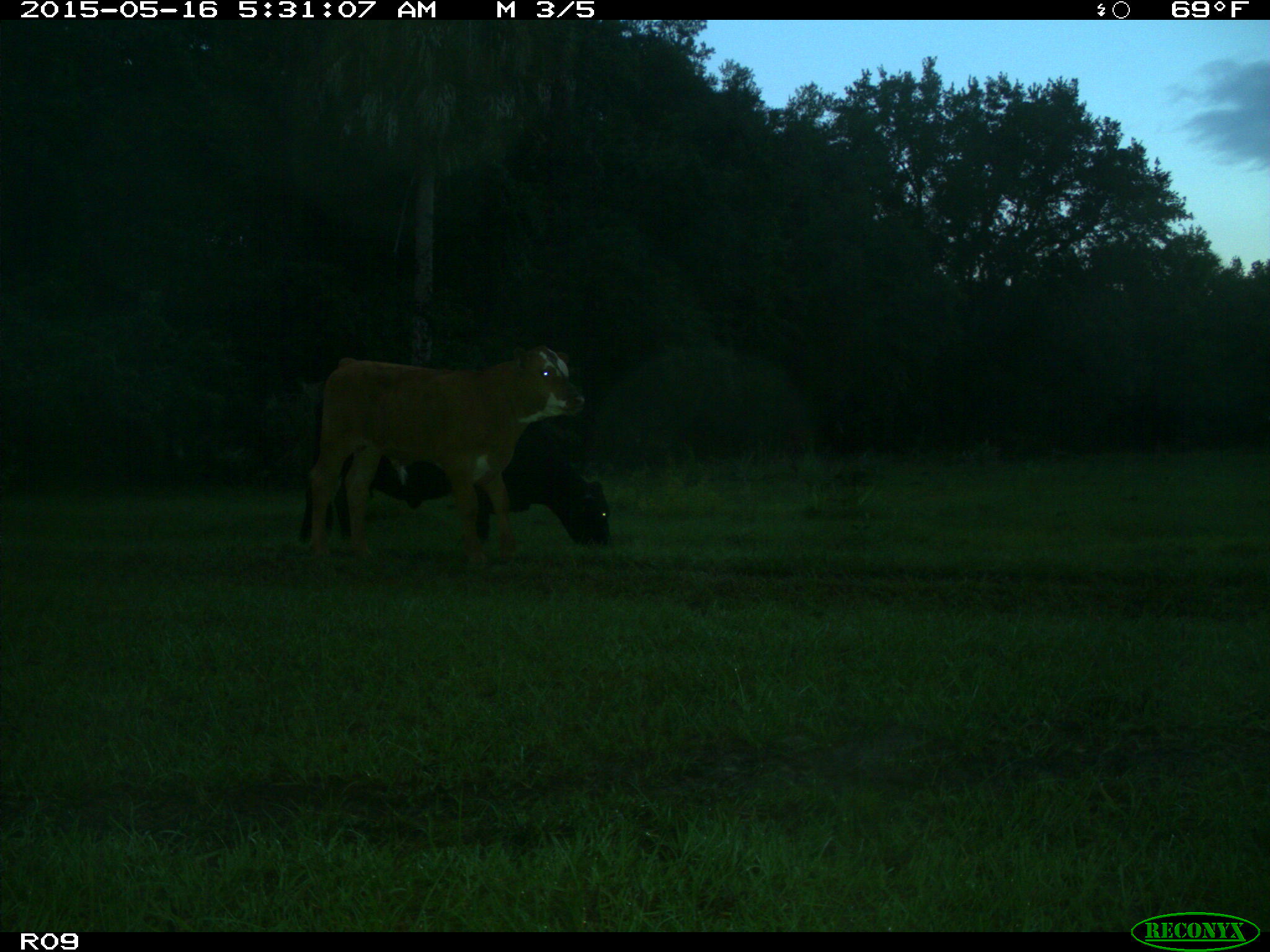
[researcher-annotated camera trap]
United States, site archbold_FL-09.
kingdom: Animalia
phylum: Chordata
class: Mammalia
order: Artiodactyla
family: Bovidae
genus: Bos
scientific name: Bos taurus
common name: domestic cow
Bos taurus (domestic cow).